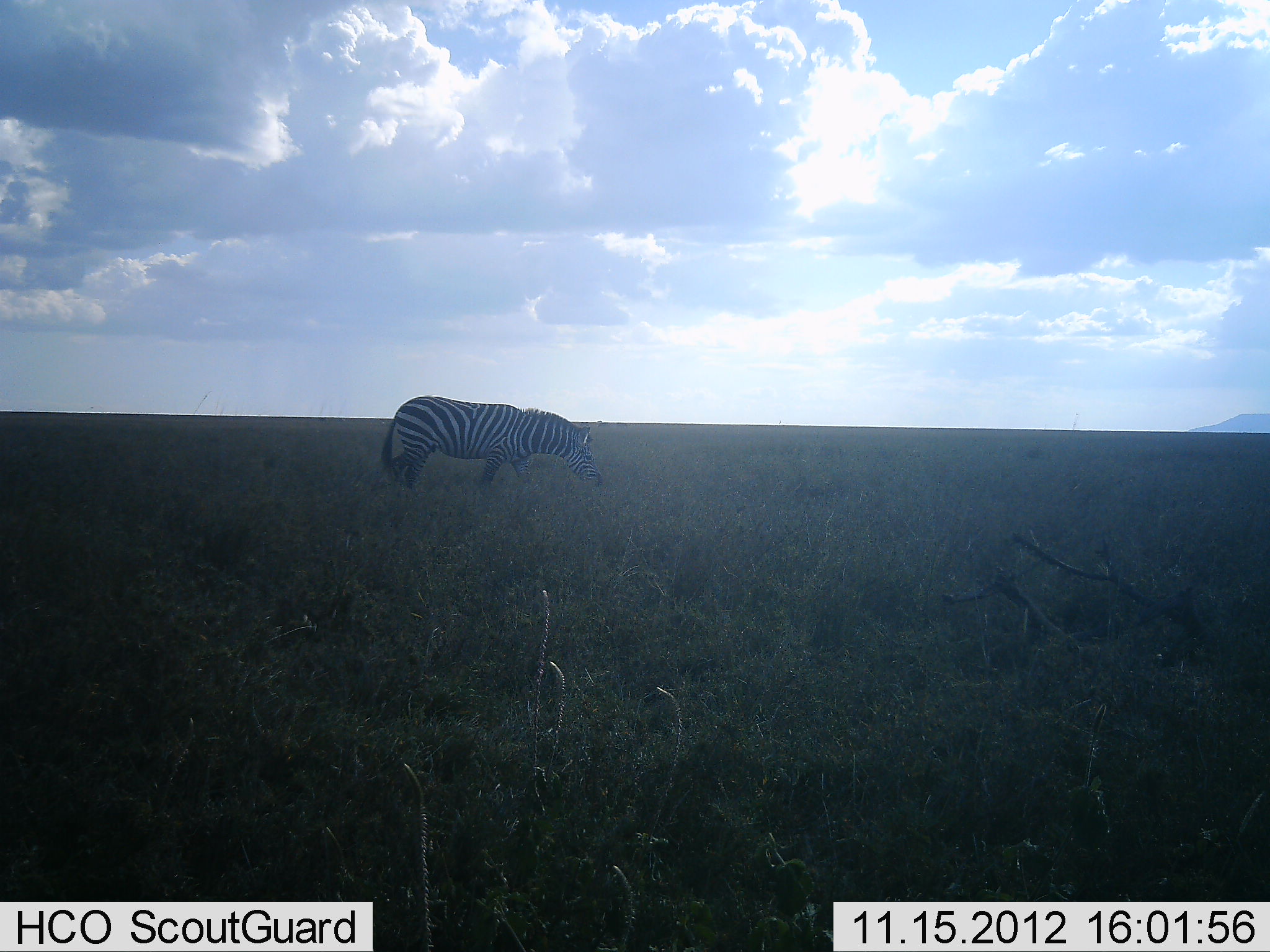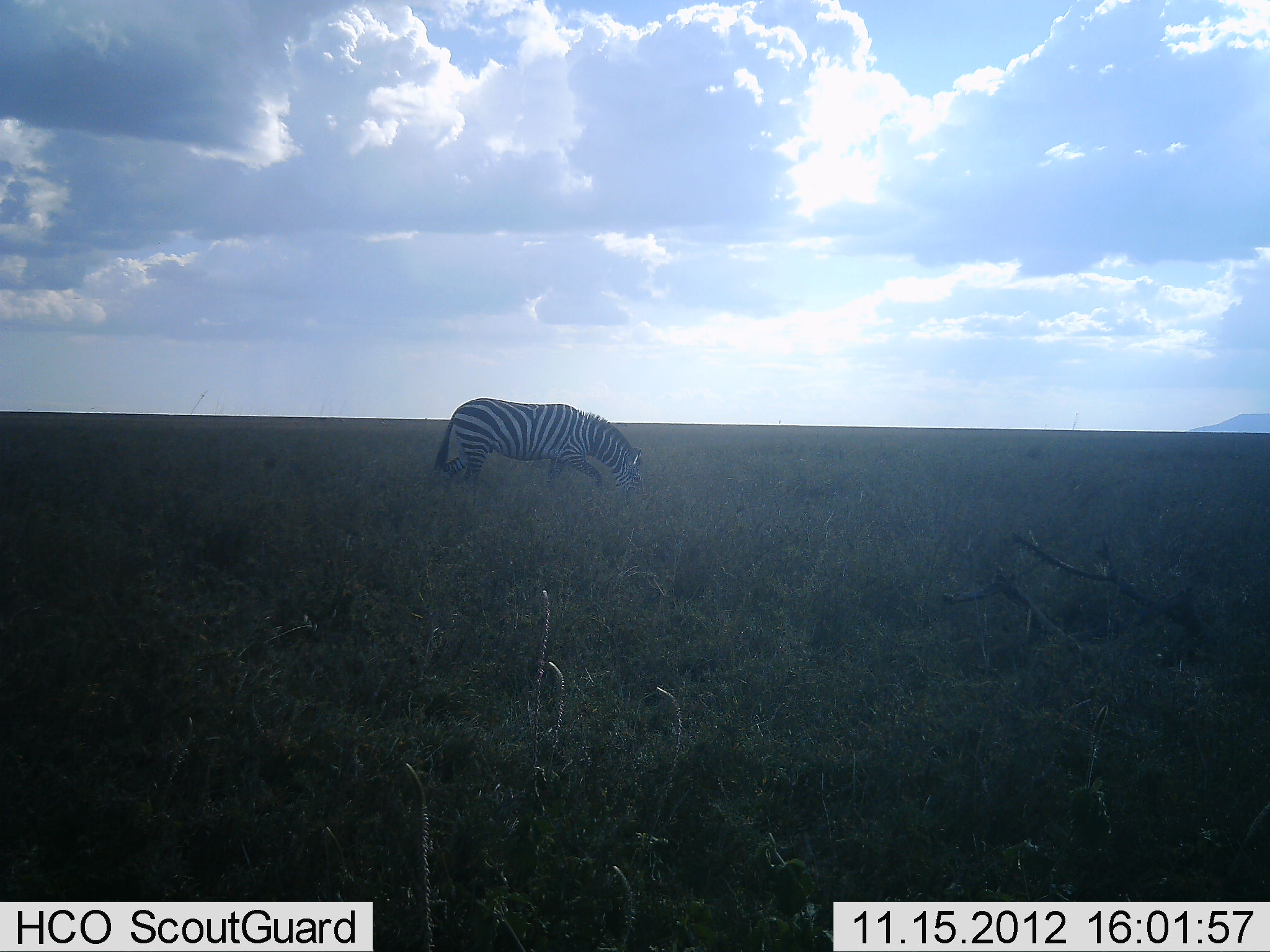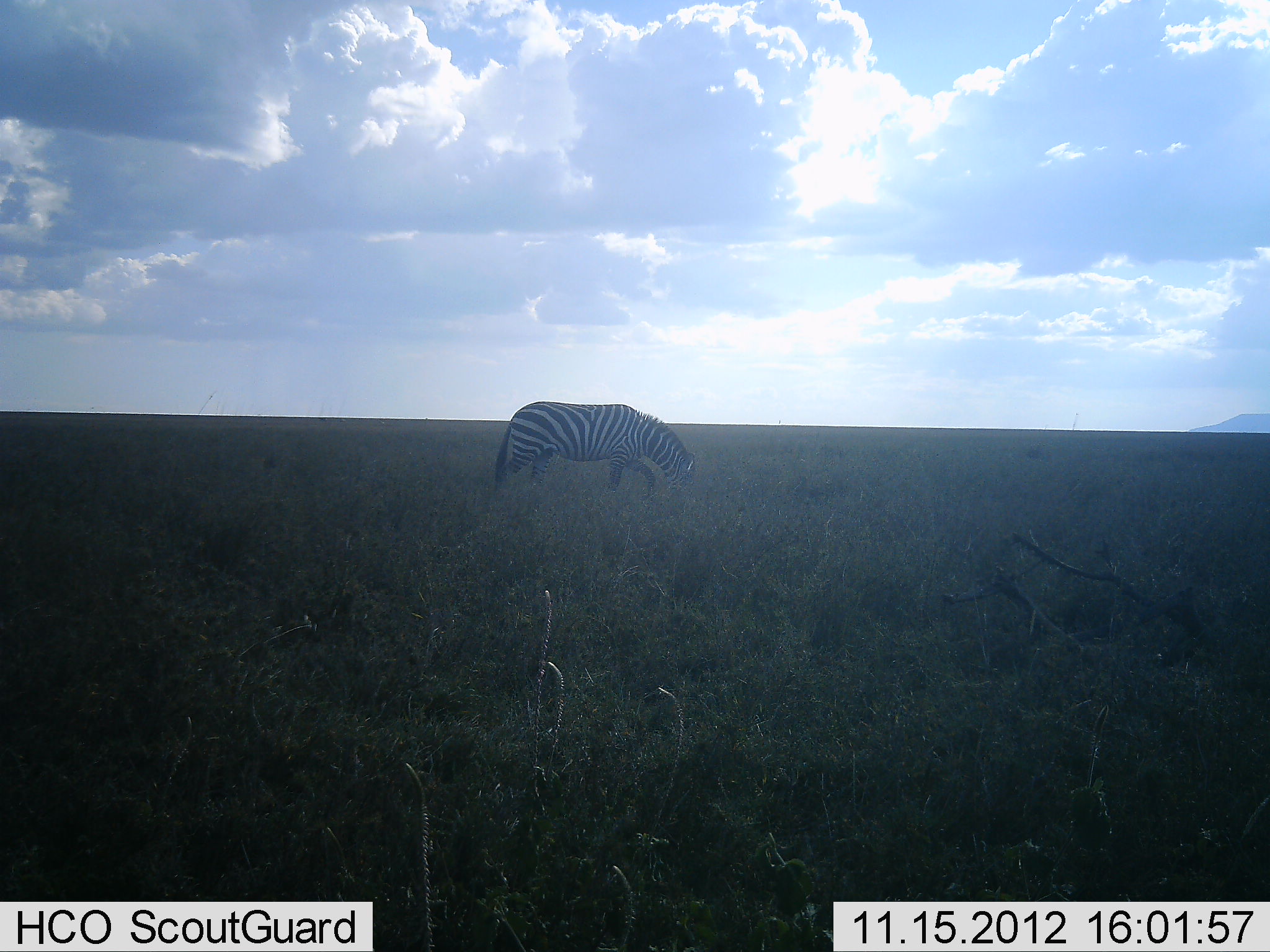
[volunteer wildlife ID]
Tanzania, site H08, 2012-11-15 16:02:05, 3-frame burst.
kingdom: Animalia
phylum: Chordata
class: Mammalia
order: Perissodactyla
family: Equidae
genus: Equus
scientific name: Equus quagga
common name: plains zebra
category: zebra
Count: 1.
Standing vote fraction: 0%.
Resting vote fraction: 0%.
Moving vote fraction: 60%.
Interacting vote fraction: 0%.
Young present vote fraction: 0%.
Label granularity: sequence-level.